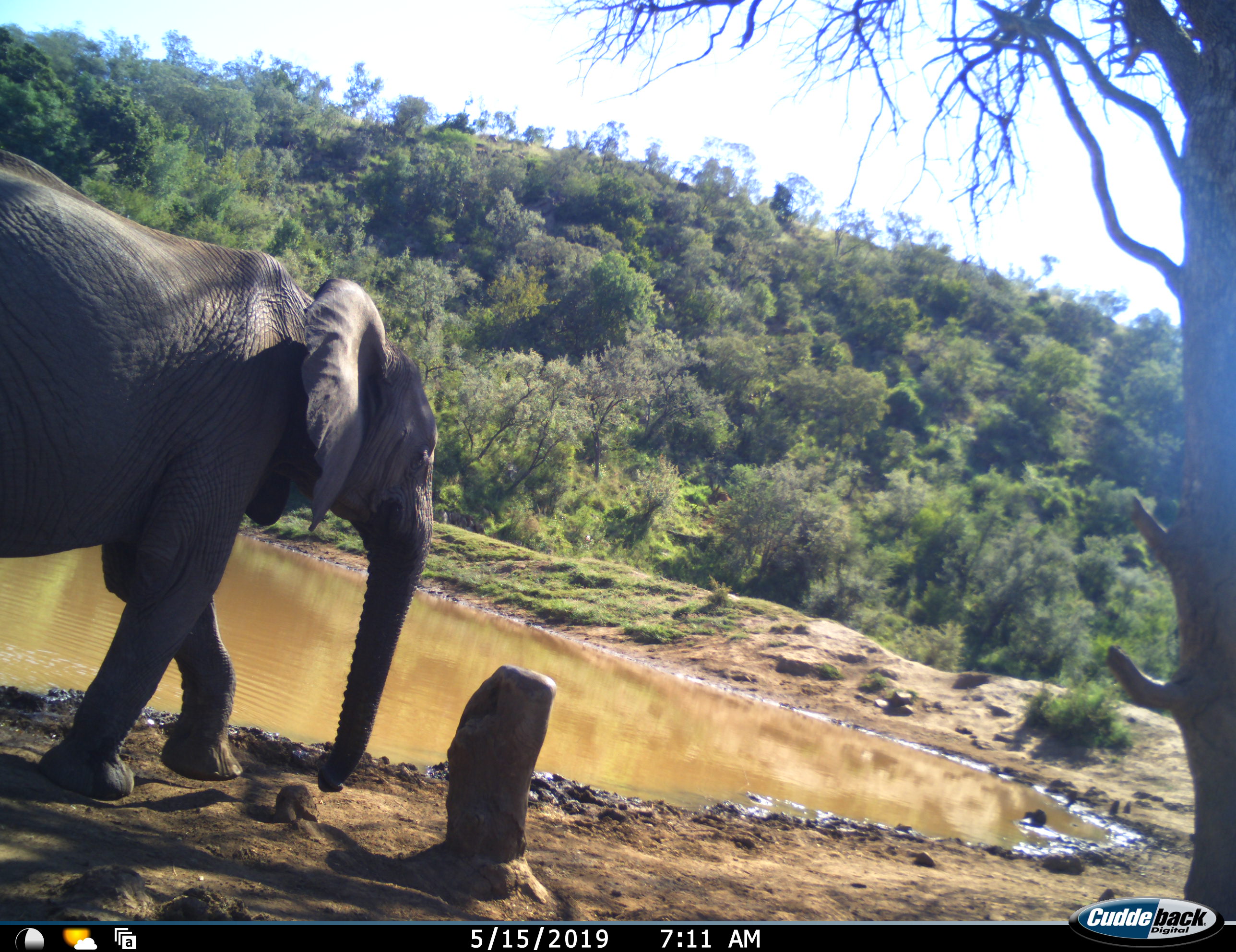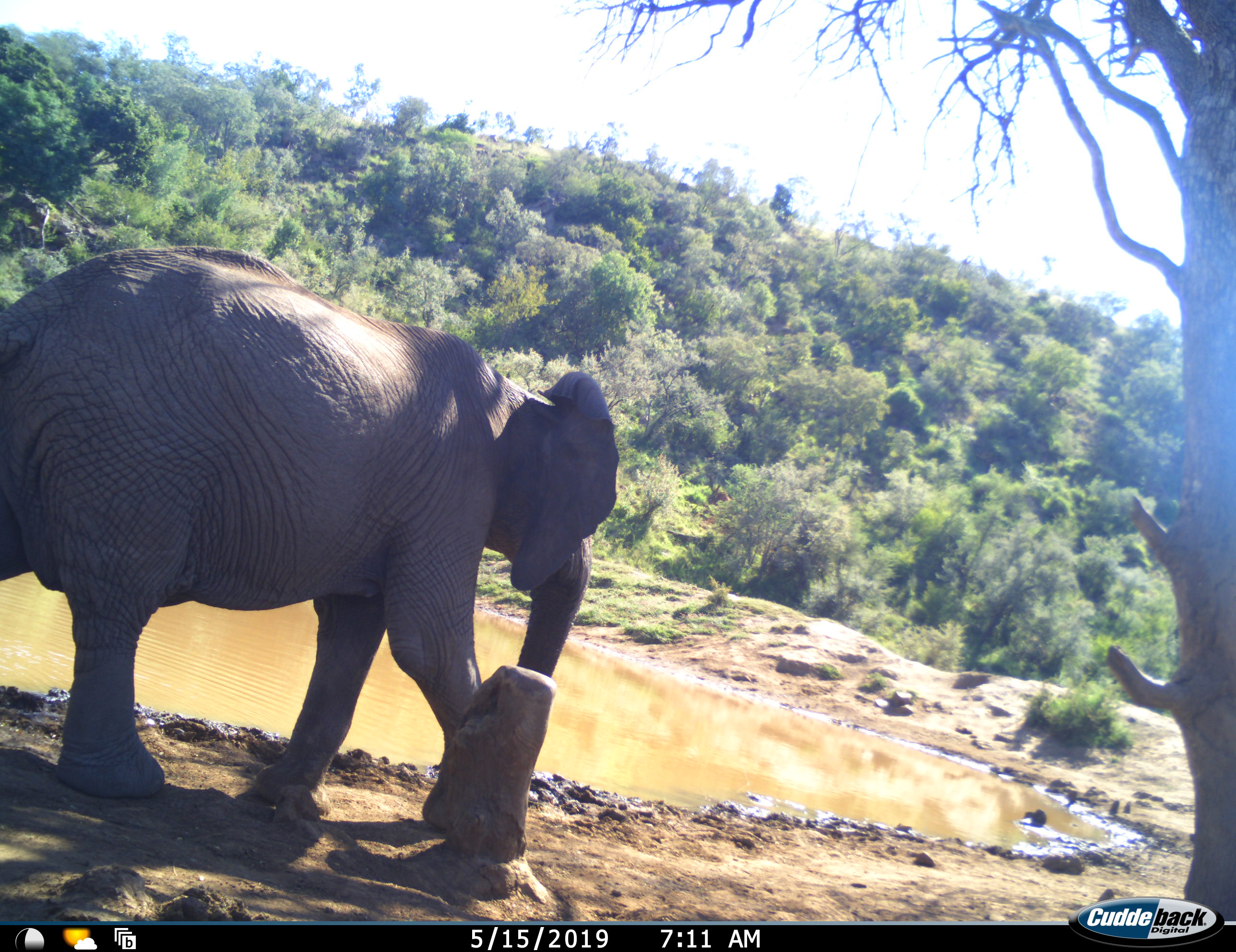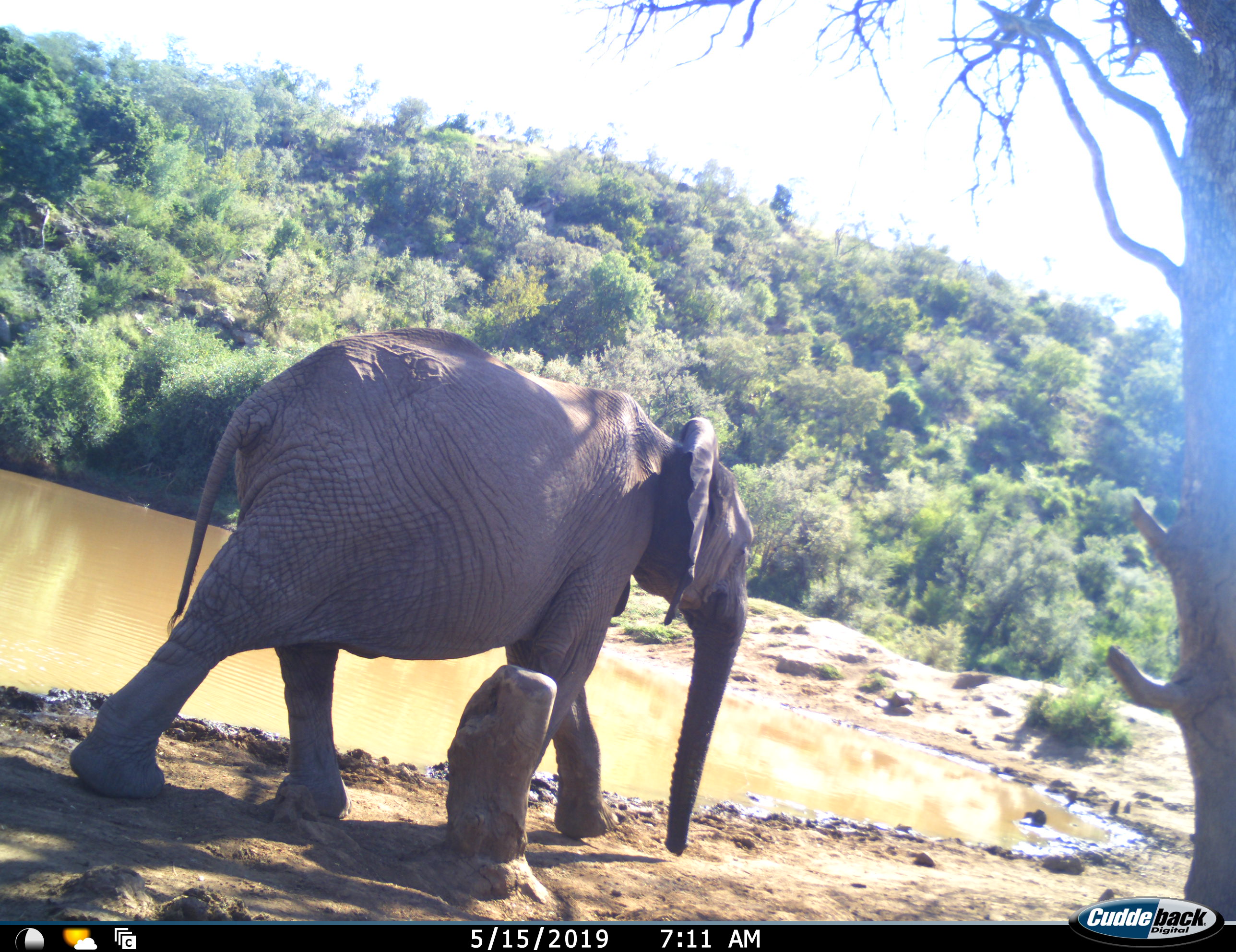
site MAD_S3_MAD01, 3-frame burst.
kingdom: Animalia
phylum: Chordata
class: Mammalia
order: Proboscidea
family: Elephantidae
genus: Loxodonta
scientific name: Loxodonta africana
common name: african bush elephant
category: elephant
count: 1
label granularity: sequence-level